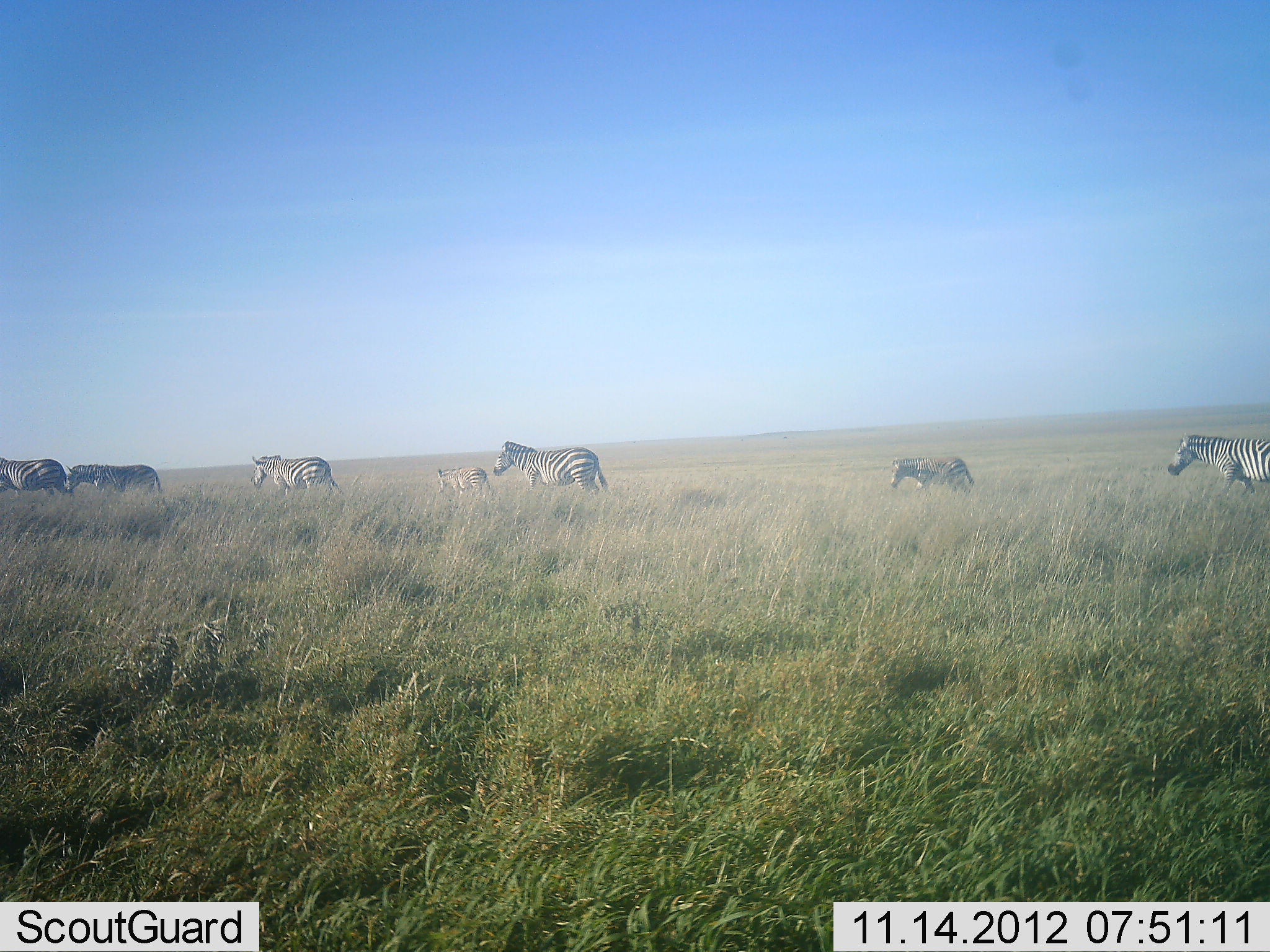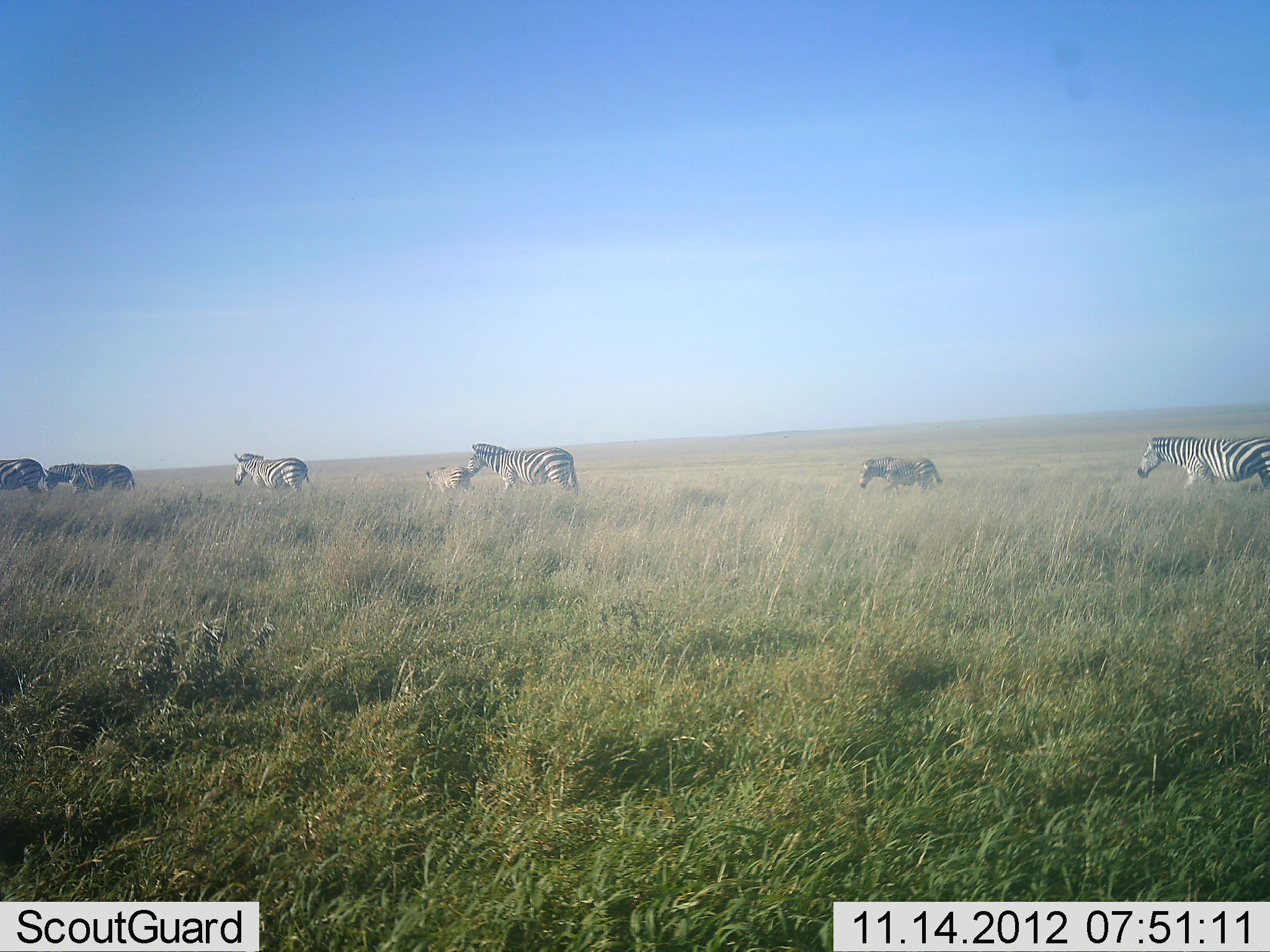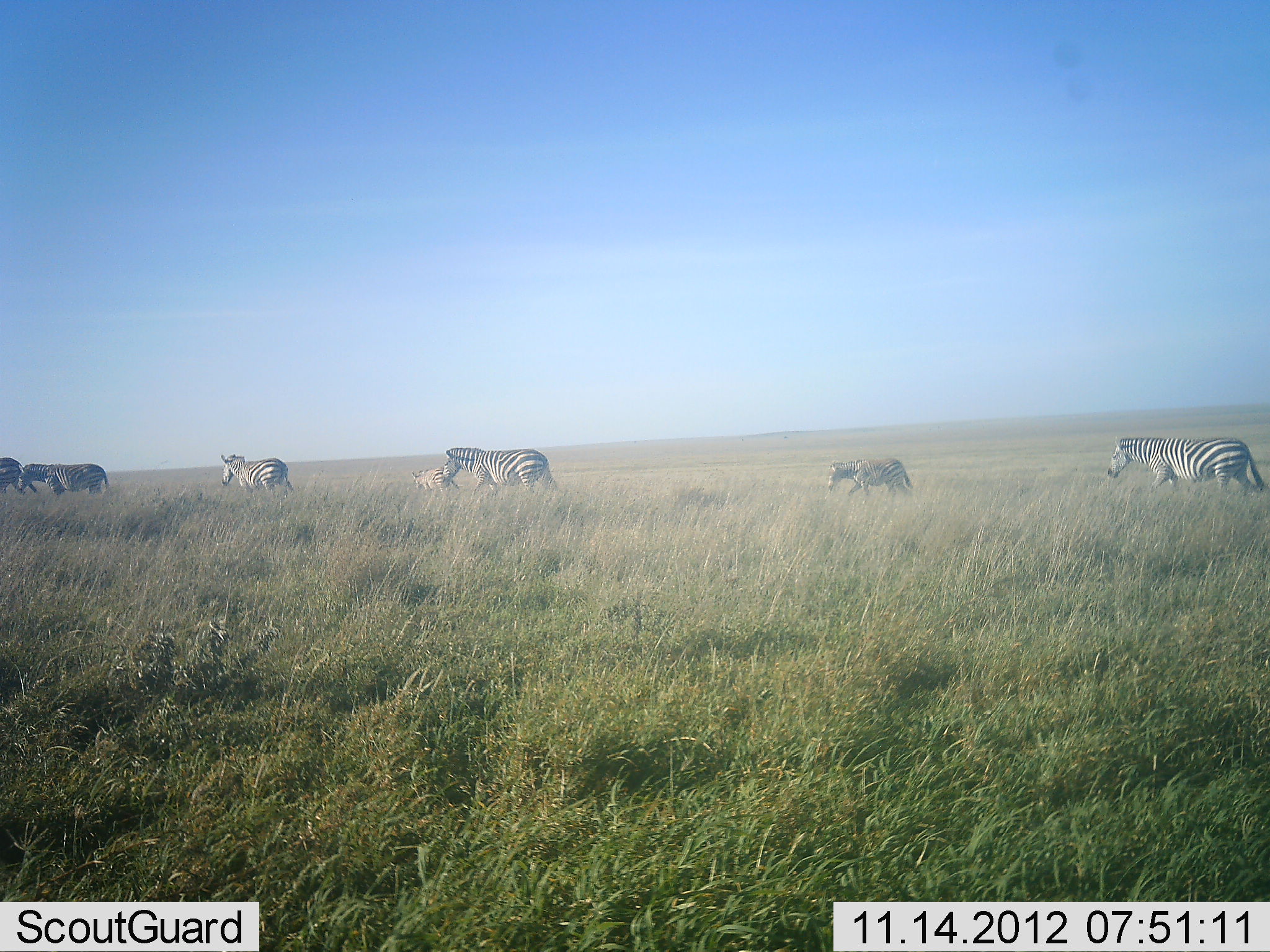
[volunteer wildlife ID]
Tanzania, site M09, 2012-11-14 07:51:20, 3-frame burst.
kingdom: Animalia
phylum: Chordata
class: Mammalia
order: Perissodactyla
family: Equidae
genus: Equus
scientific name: Equus quagga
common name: plains zebra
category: zebra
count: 7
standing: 0%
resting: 0%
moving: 100%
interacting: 0%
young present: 40%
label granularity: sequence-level